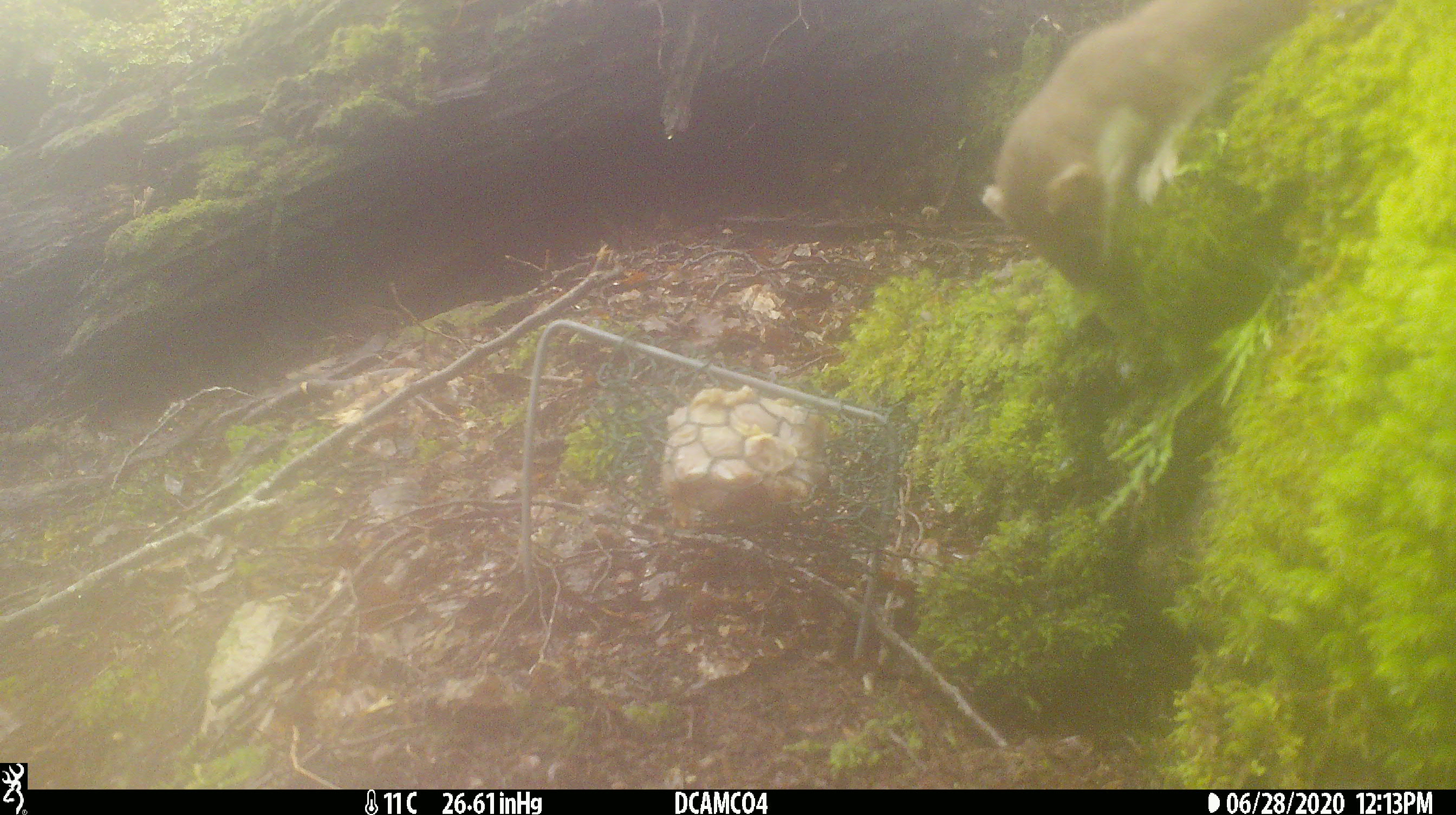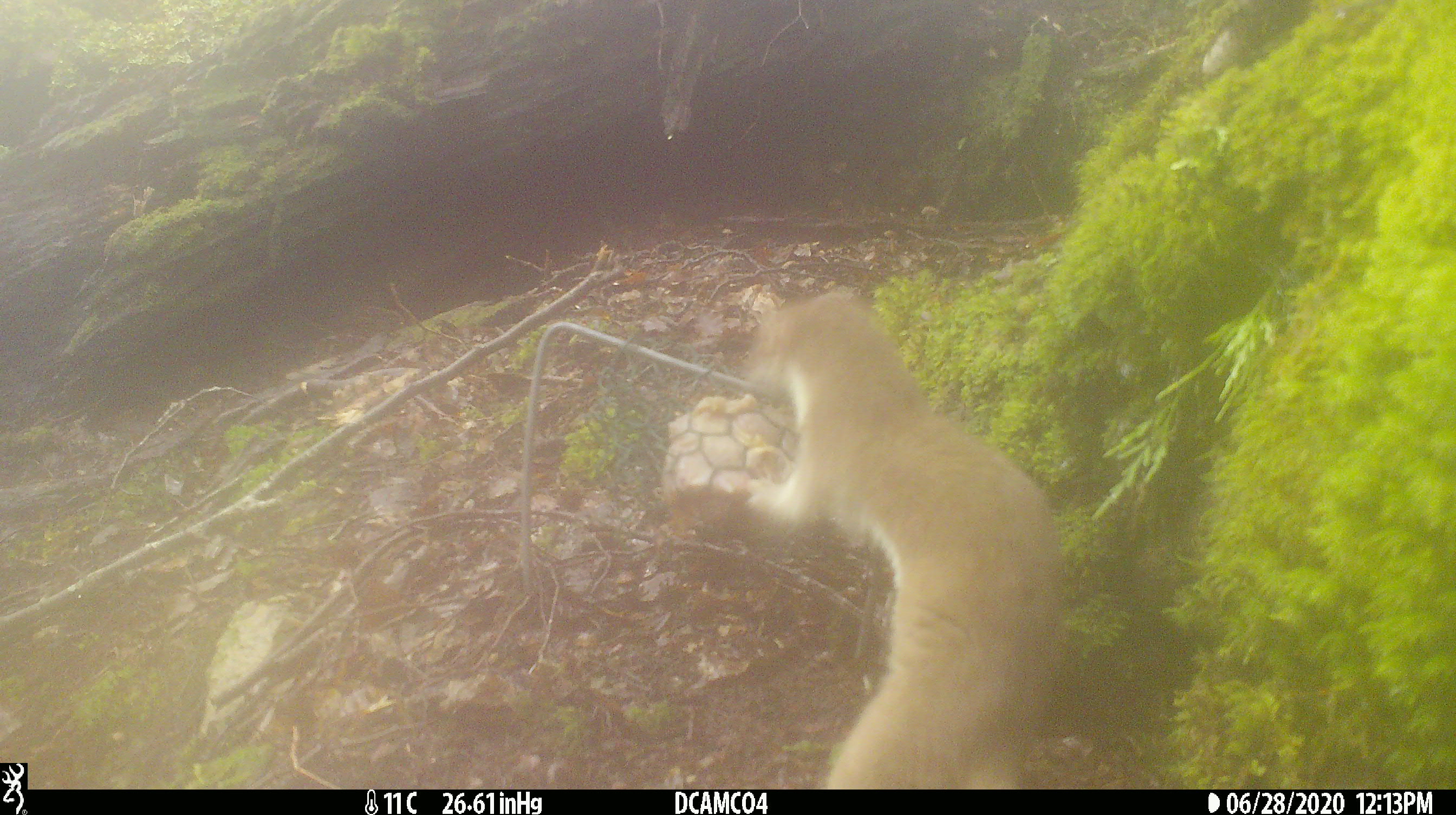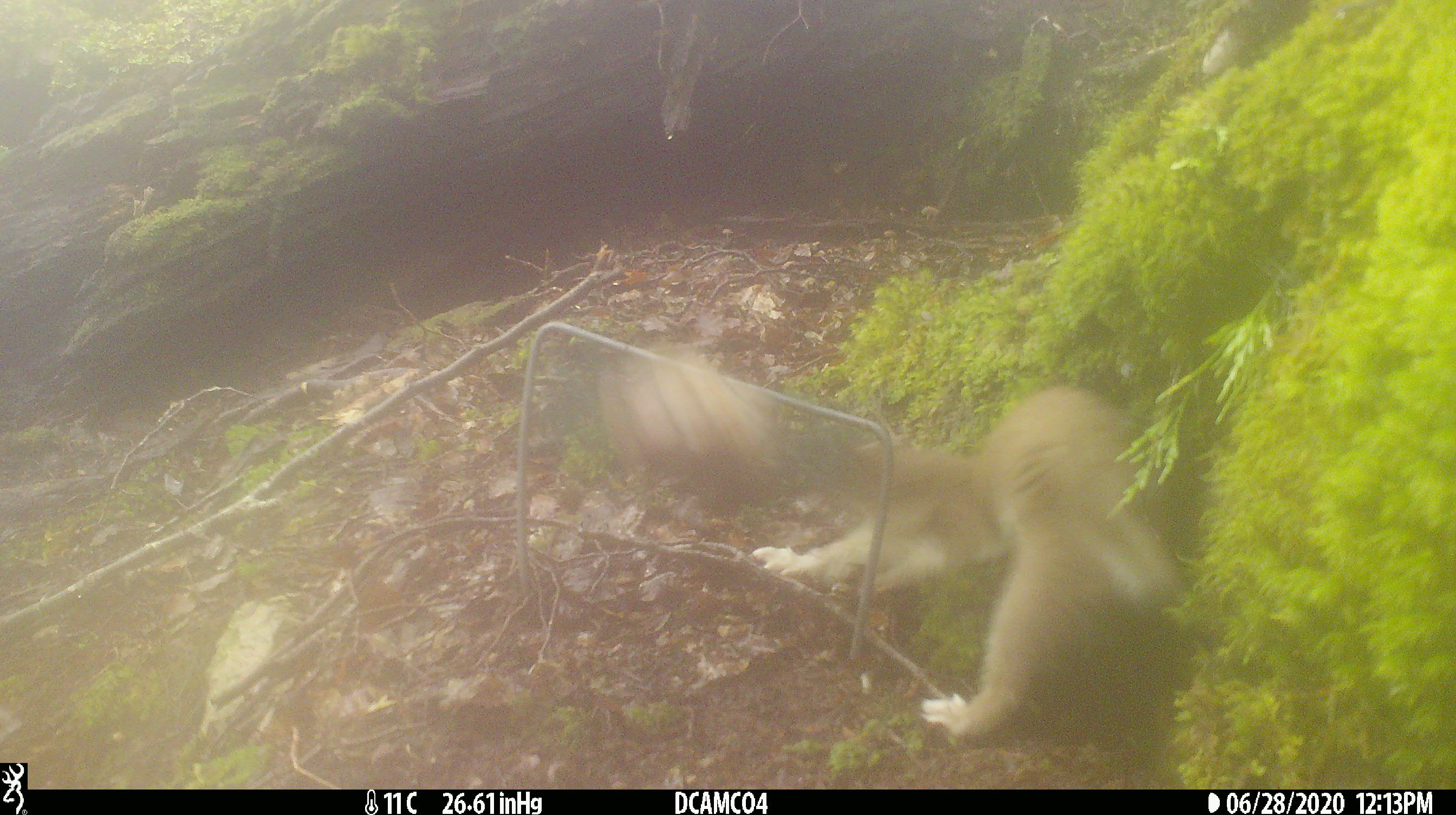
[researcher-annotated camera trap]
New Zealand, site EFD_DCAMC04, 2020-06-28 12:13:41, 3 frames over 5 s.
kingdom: Animalia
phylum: Chordata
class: Mammalia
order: Carnivora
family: Mustelidae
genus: Mustela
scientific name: Mustela erminea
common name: stoat